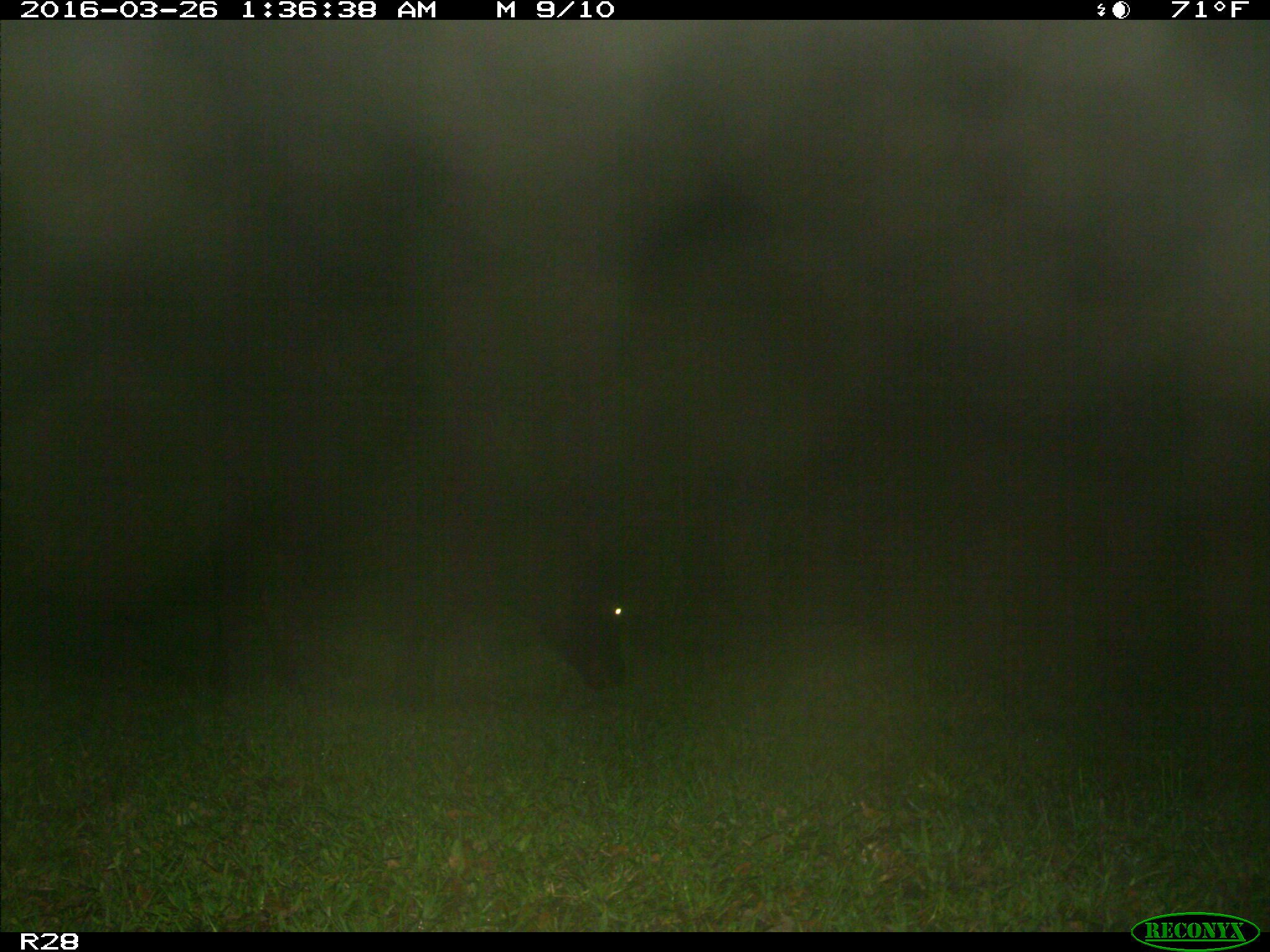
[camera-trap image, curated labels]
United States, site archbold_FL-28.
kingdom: Animalia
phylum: Chordata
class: Mammalia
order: Artiodactyla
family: Bovidae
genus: Bos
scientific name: Bos taurus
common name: domestic cow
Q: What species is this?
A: Bos taurus (domestic cow).